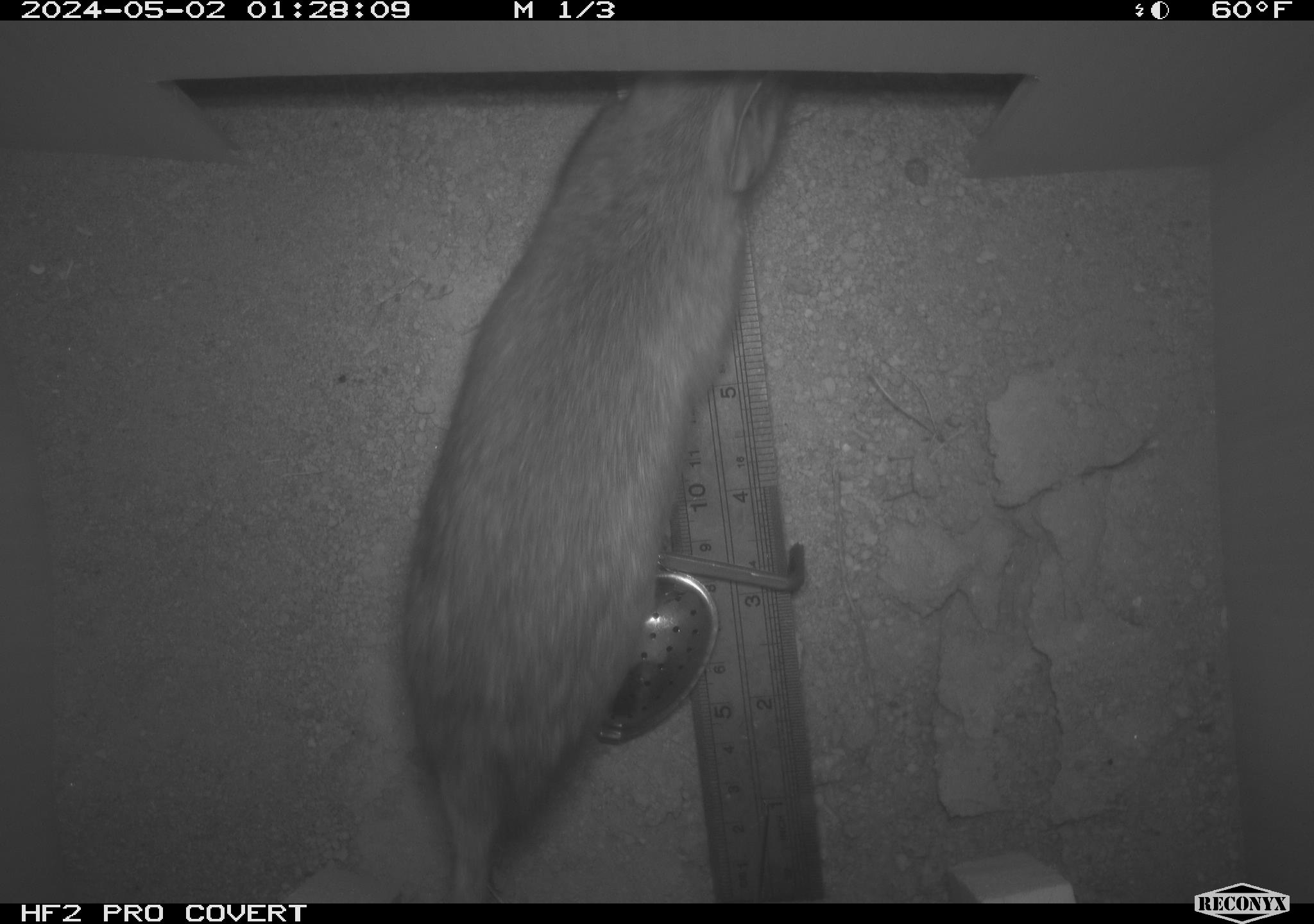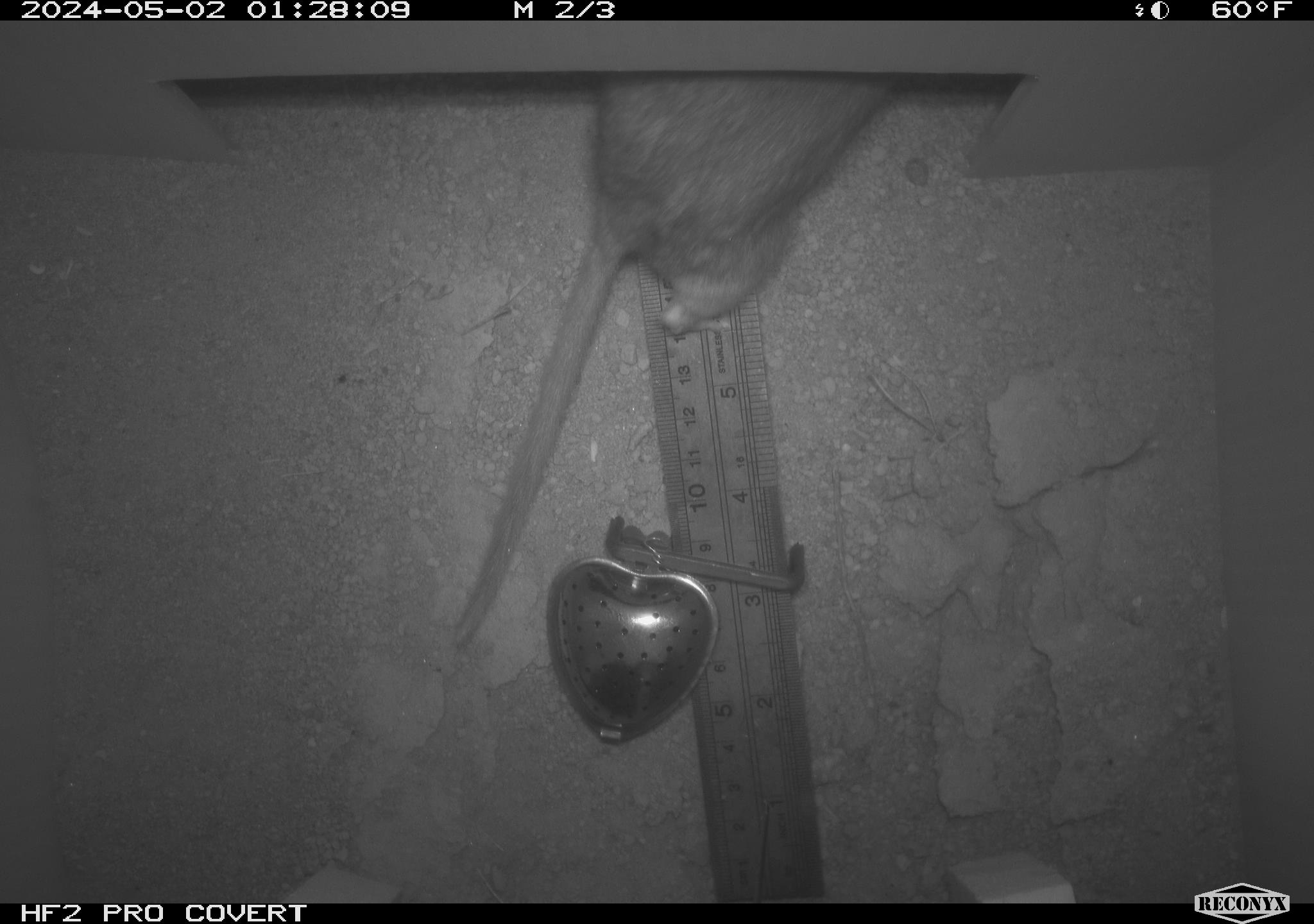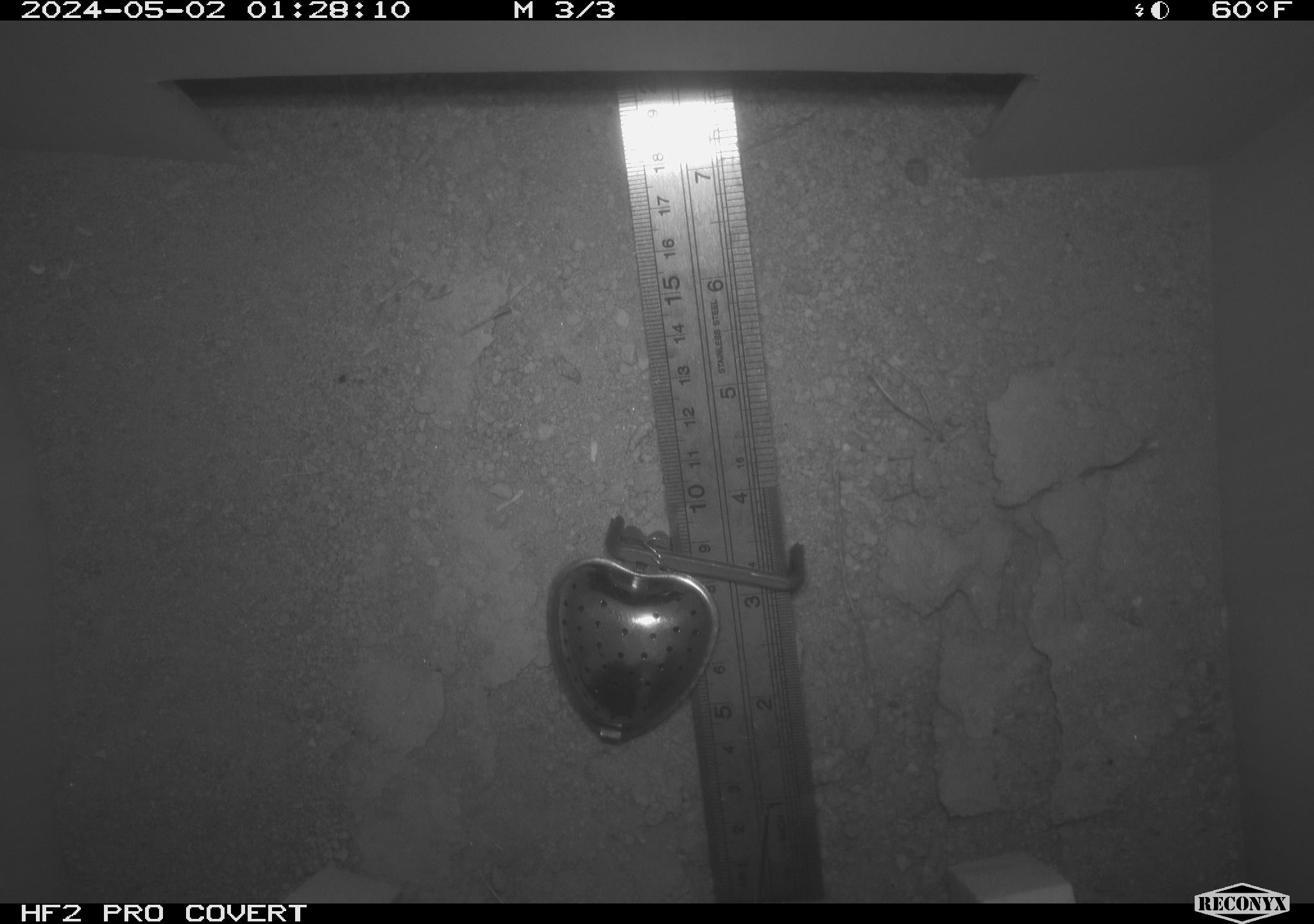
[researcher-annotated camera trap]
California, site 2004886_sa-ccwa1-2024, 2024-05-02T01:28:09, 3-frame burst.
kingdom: Animalia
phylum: Chordata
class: Mammalia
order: Rodentia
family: Cricetidae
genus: Neotoma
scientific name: Neotoma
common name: pack rat or woodrat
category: neotoma species